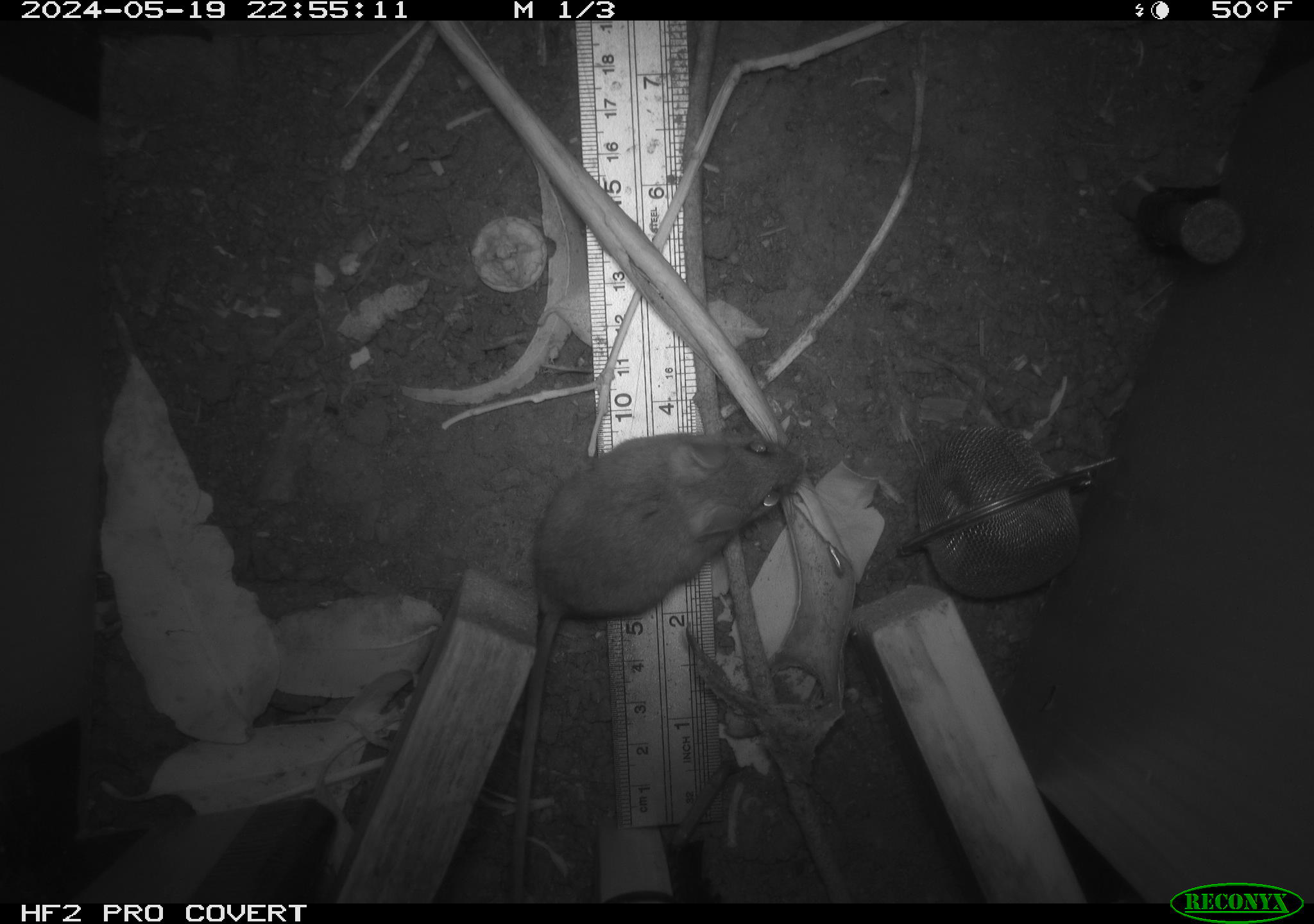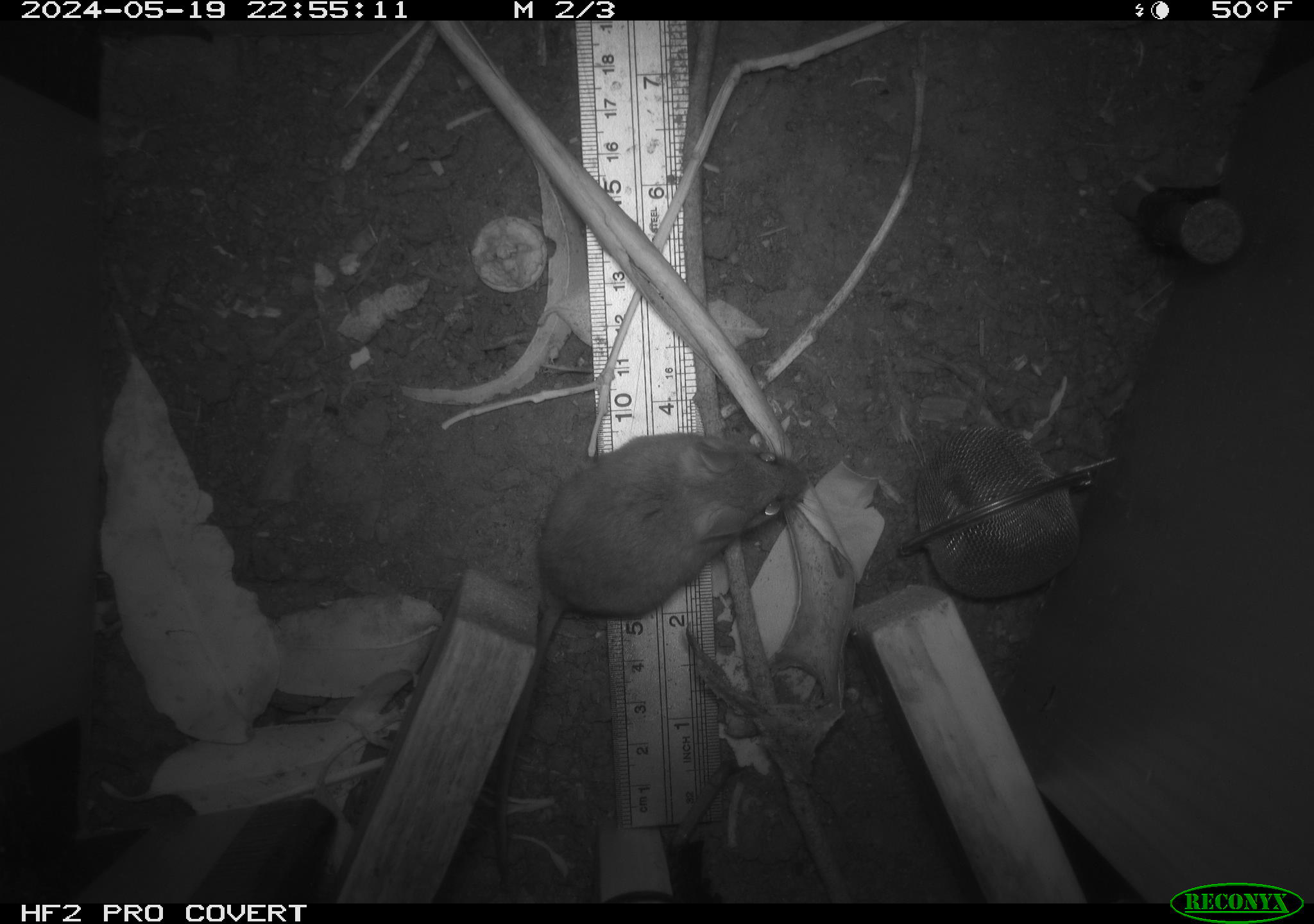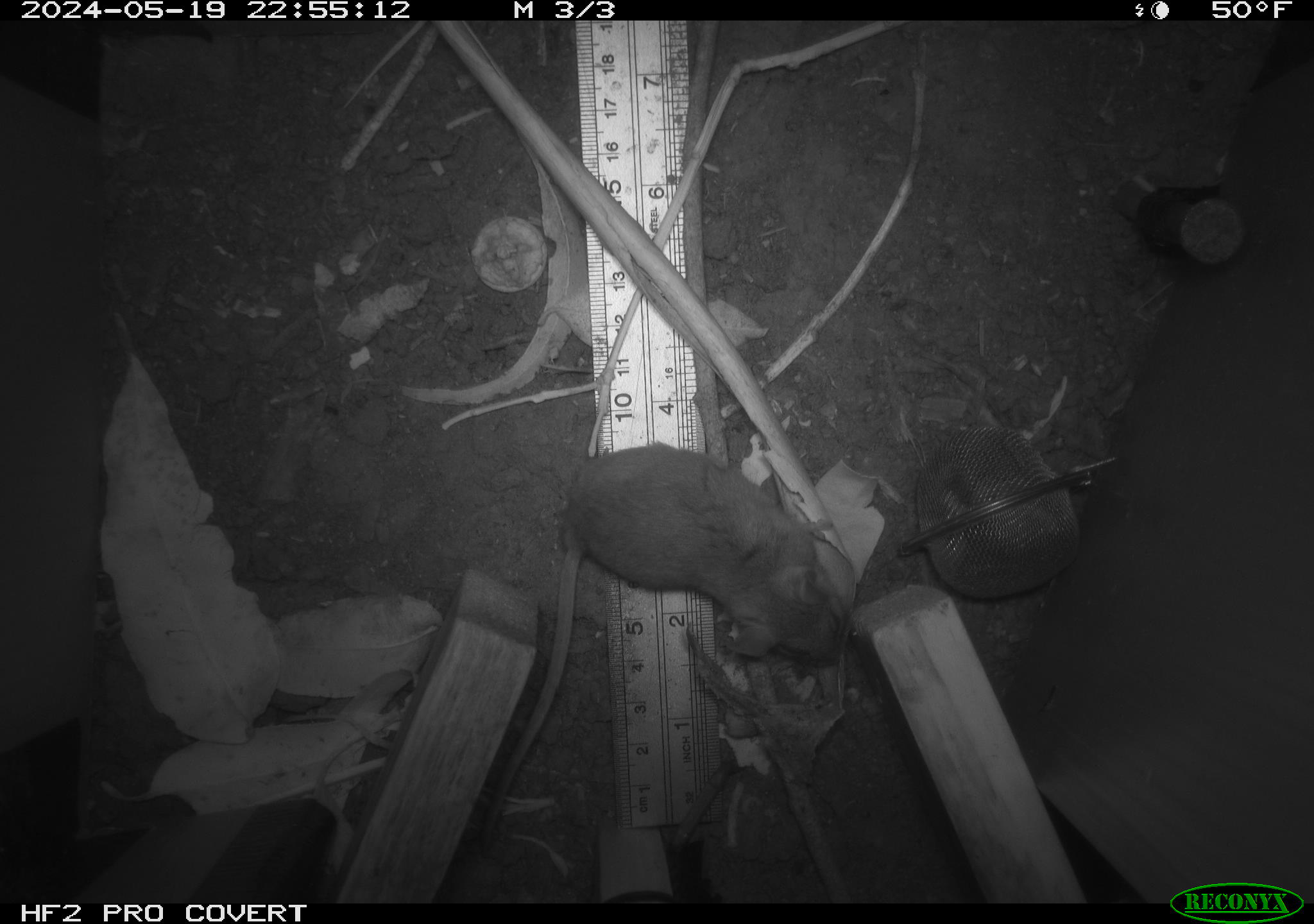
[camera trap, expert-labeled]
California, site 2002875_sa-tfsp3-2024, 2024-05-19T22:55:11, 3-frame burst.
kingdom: Animalia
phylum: Chordata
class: Mammalia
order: Rodentia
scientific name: Rodentia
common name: rodent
Rodent (Rodentia).